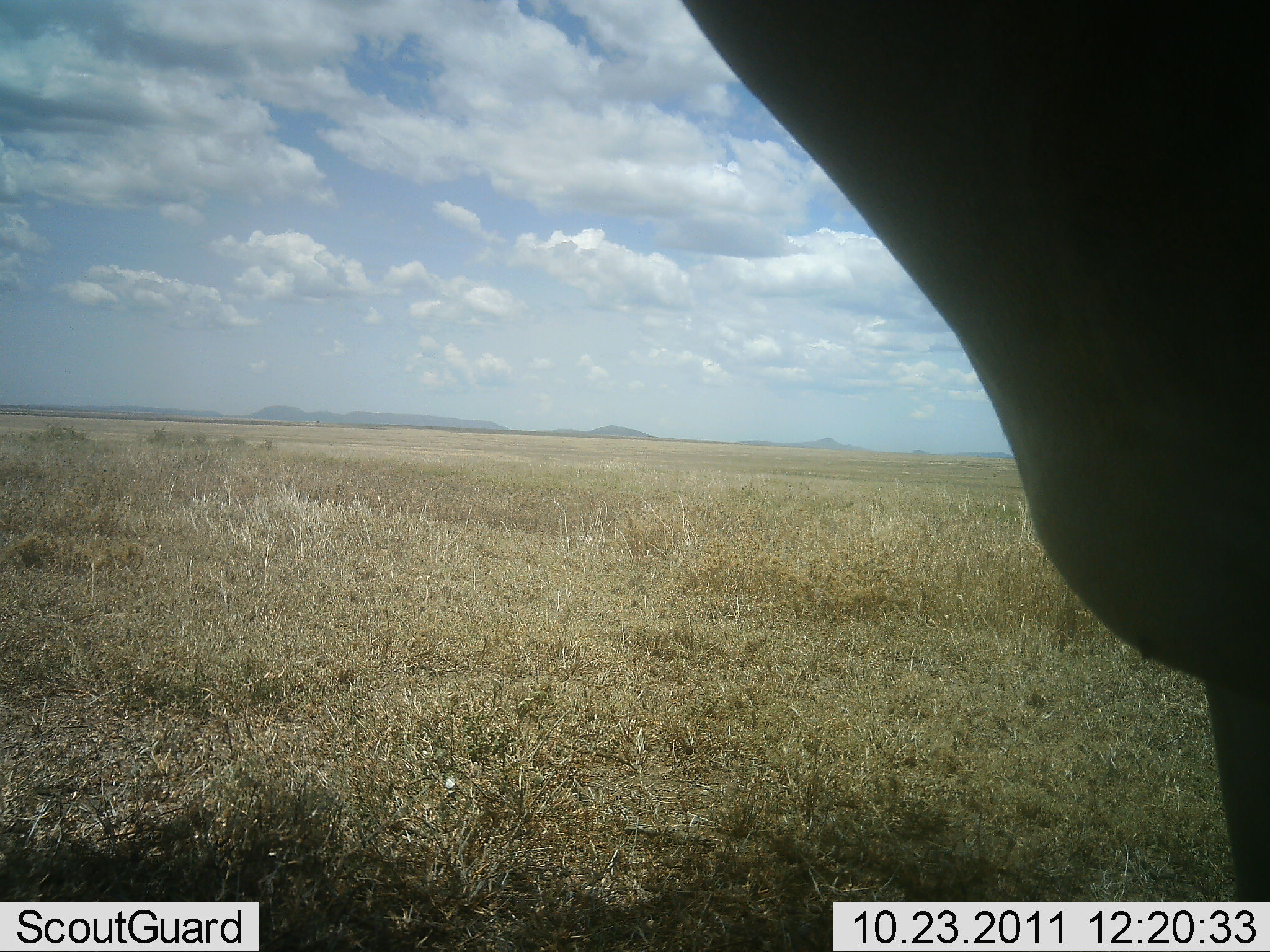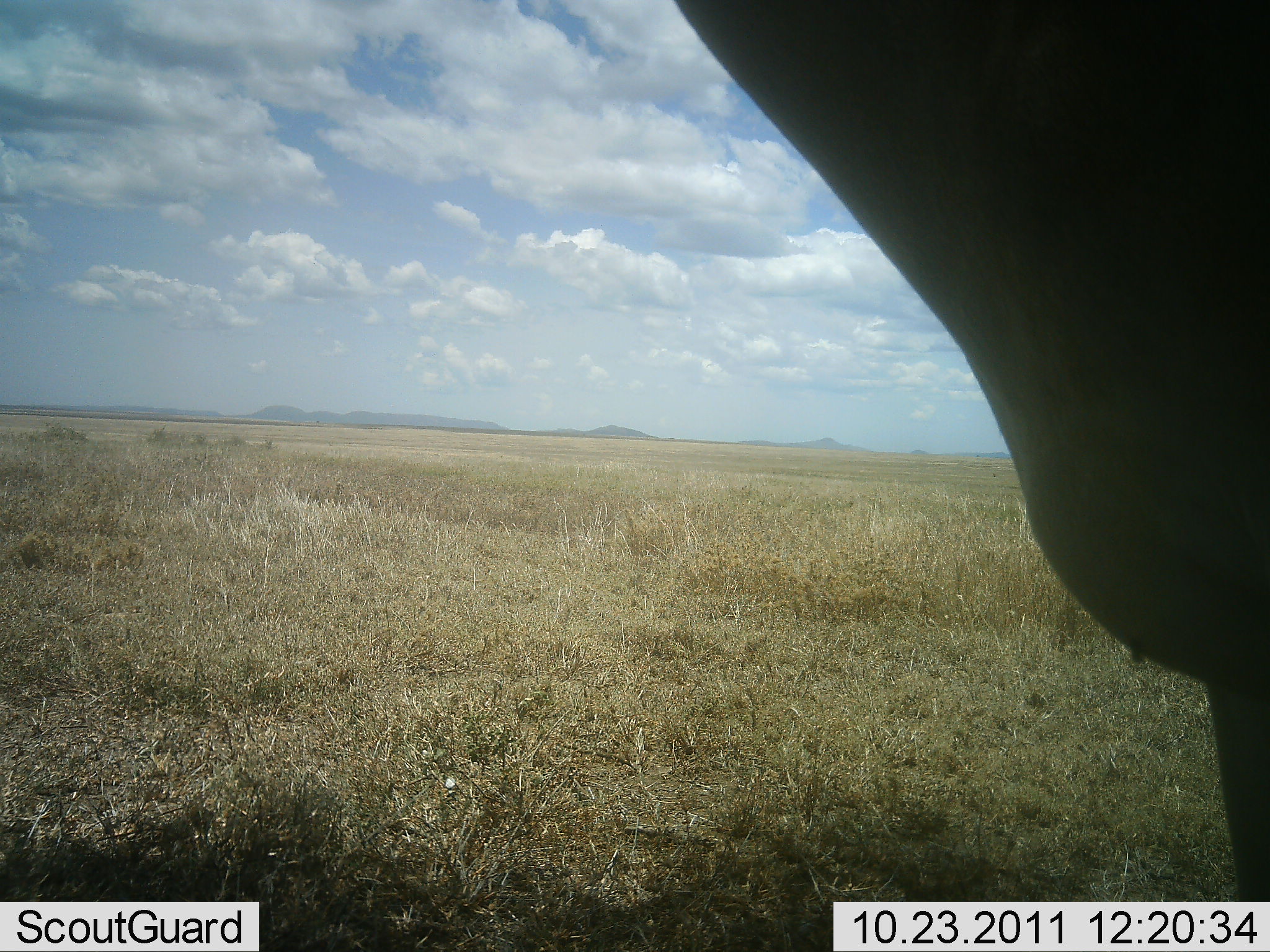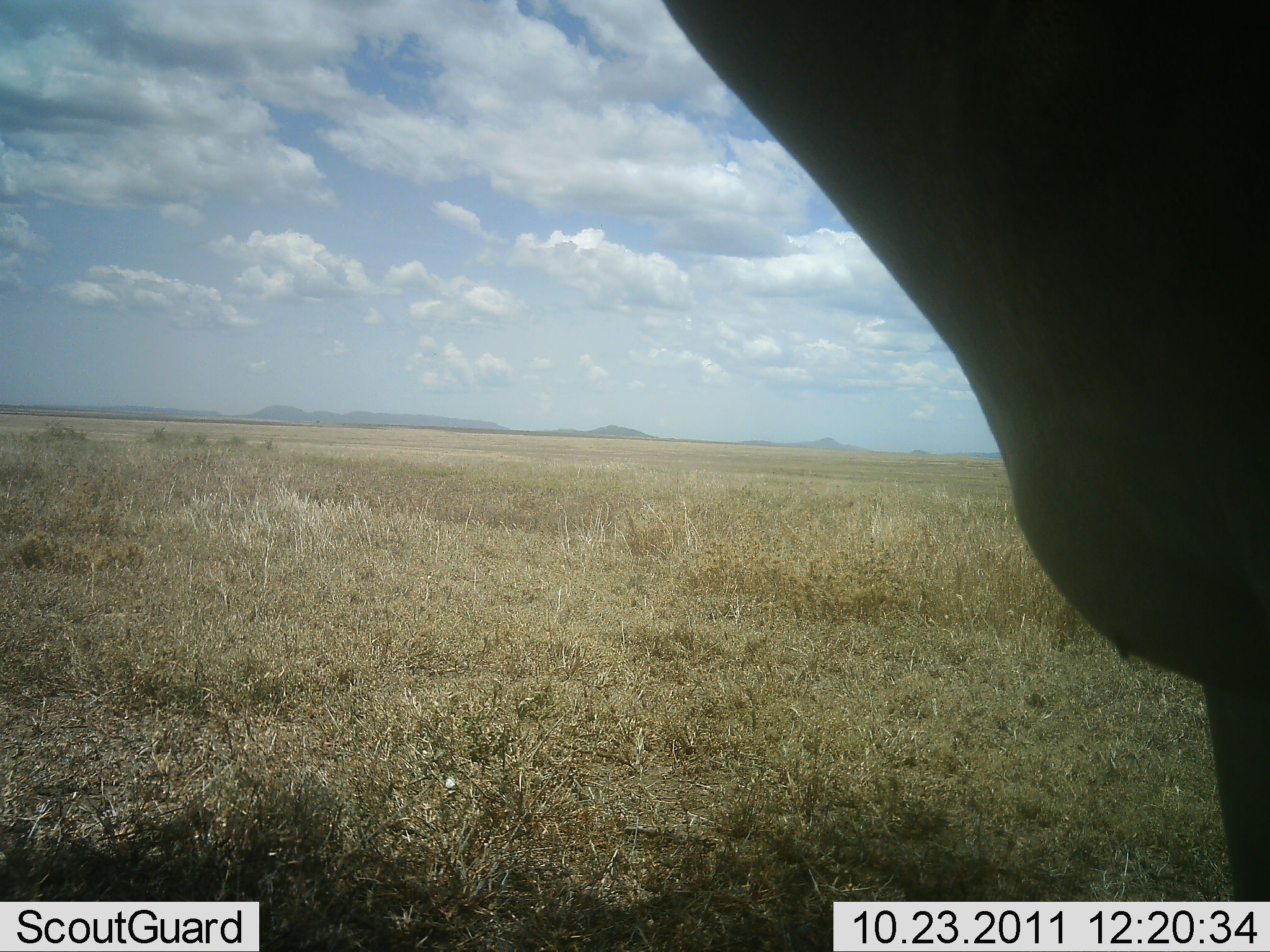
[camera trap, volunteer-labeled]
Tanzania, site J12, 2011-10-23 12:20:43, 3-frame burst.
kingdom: Animalia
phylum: Chordata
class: Mammalia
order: Artiodactyla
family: Bovidae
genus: Tragelaphus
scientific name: Tragelaphus oryx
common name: eland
Eland (Tragelaphus oryx), count 1. Behavior (volunteer vote fractions): standing 100%, resting 0%, moving 0%, interacting 0%. Young present (vote fraction): 0%. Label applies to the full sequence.